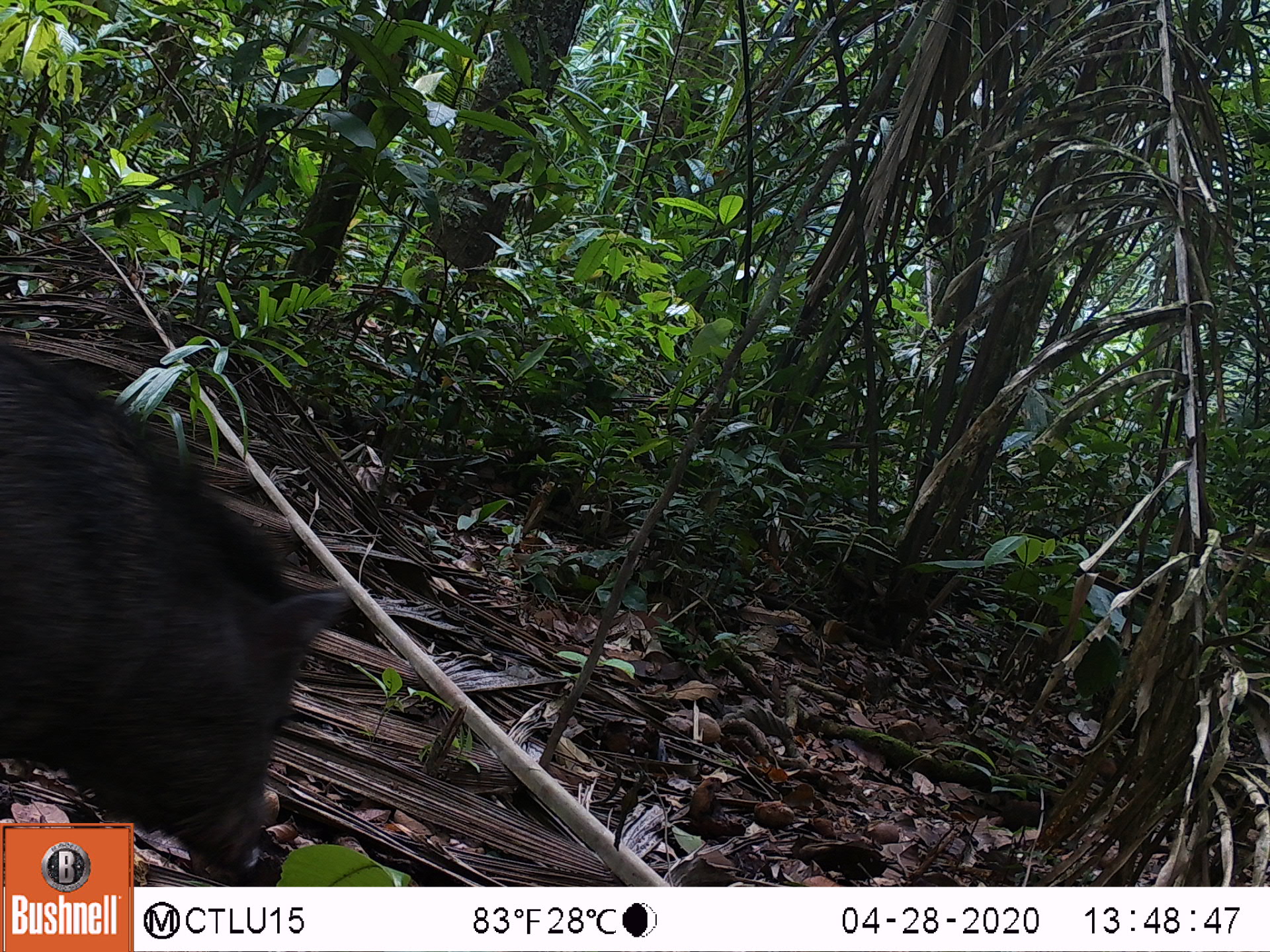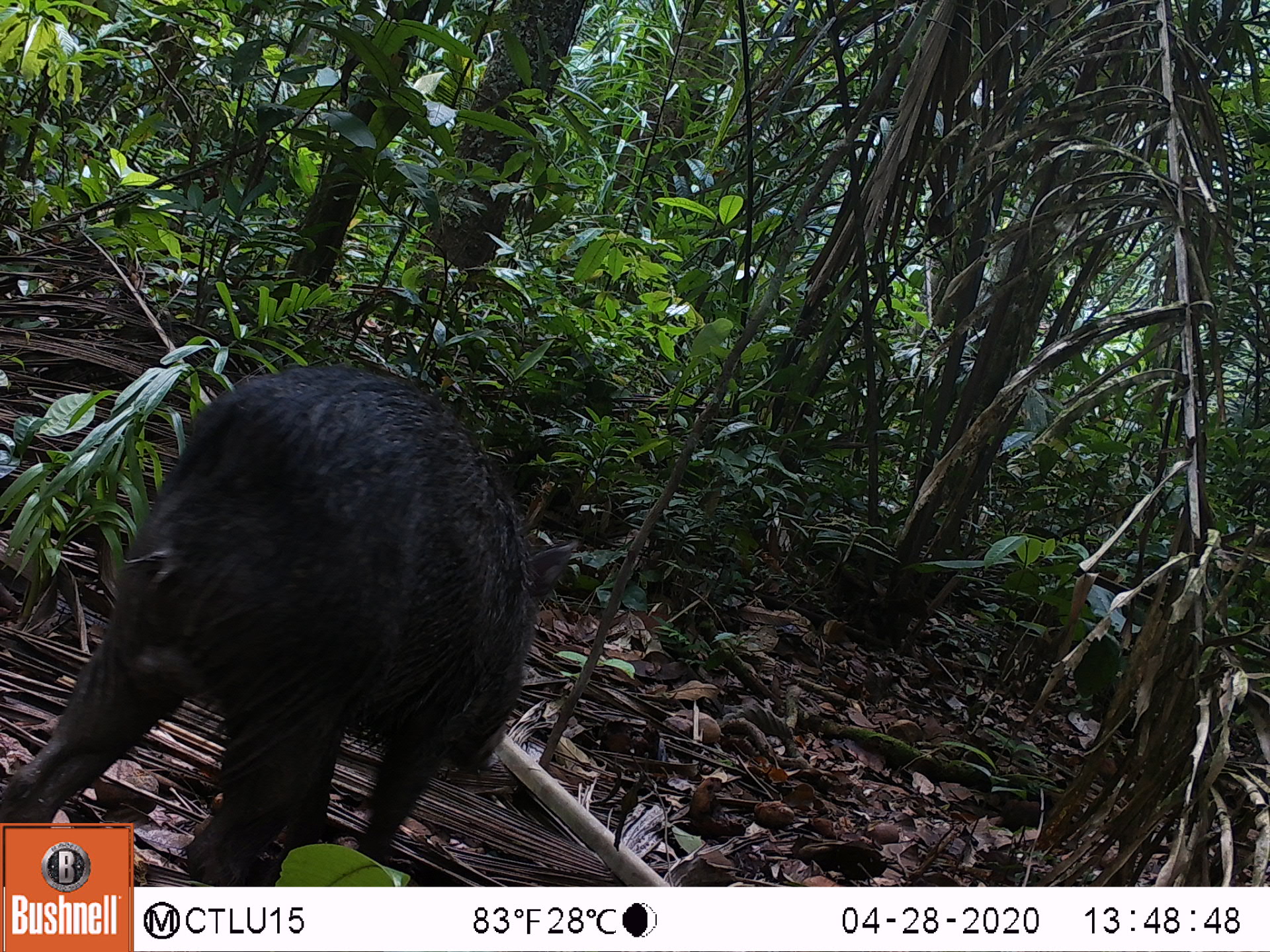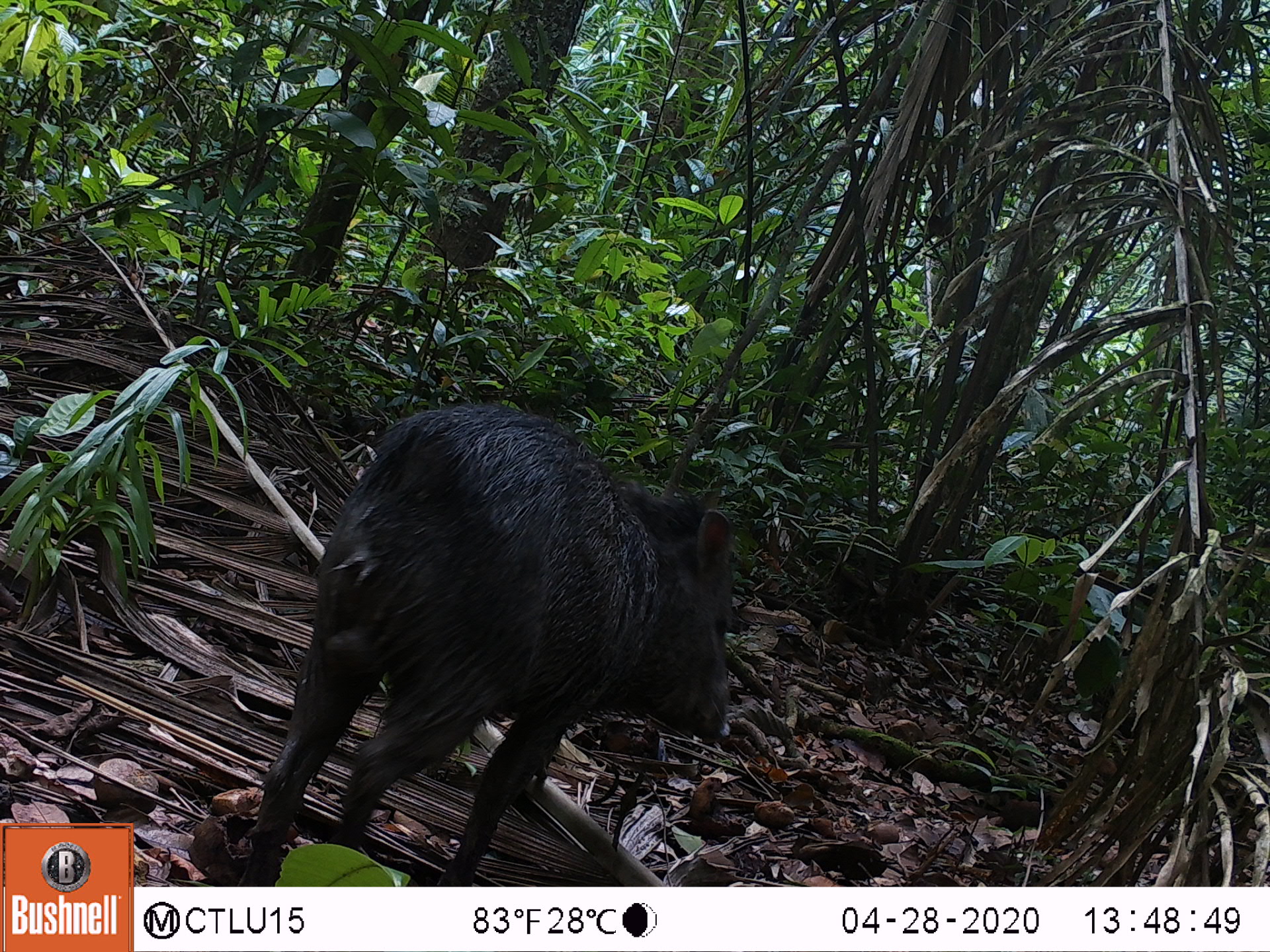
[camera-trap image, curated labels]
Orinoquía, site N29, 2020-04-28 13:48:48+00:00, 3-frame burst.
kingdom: Animalia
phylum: Chordata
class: Mammalia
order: Artiodactyla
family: Tayassuidae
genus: Pecari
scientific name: Pecari tajacu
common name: collared peccary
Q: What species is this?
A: Collared peccary (Pecari tajacu).